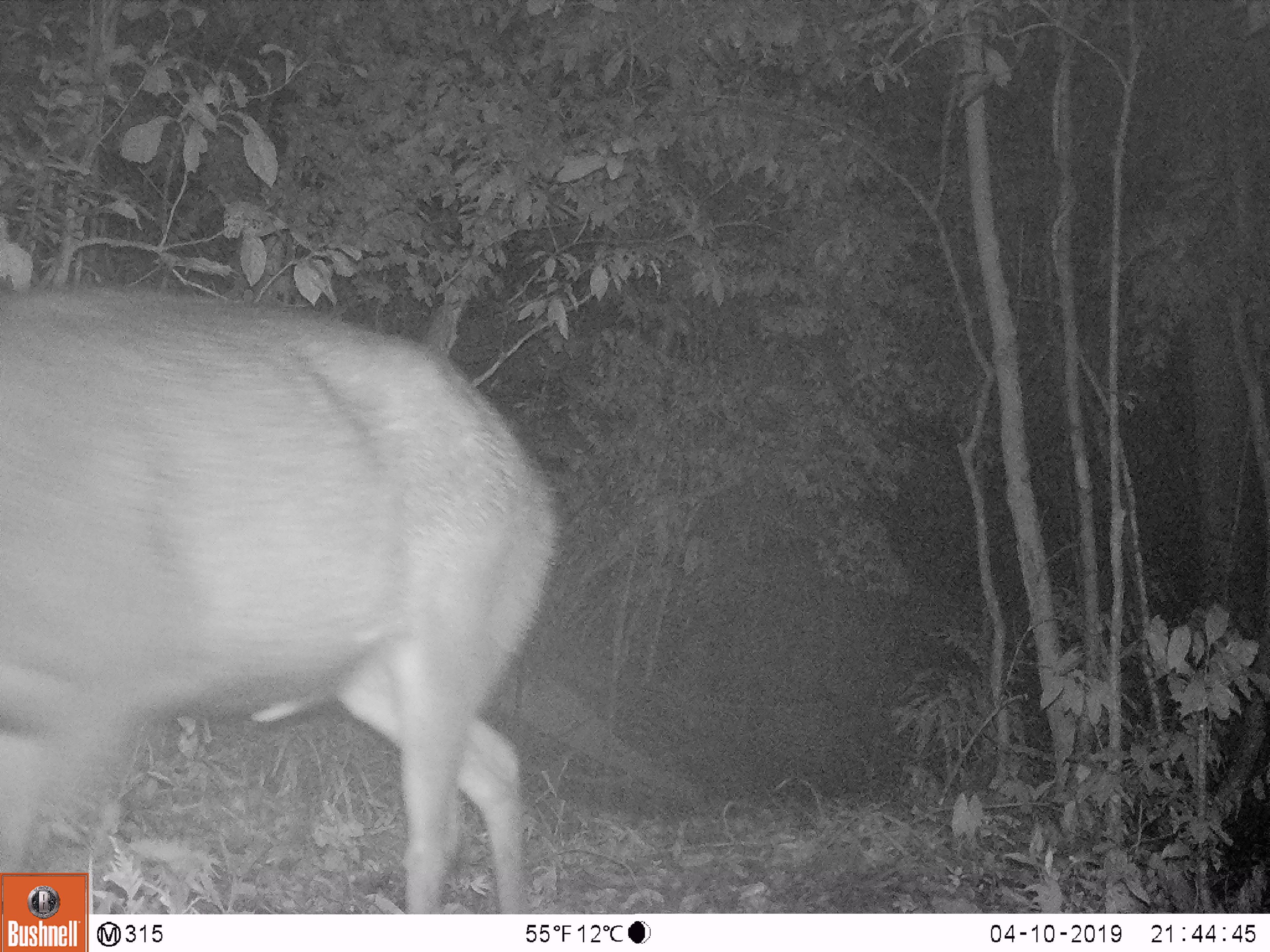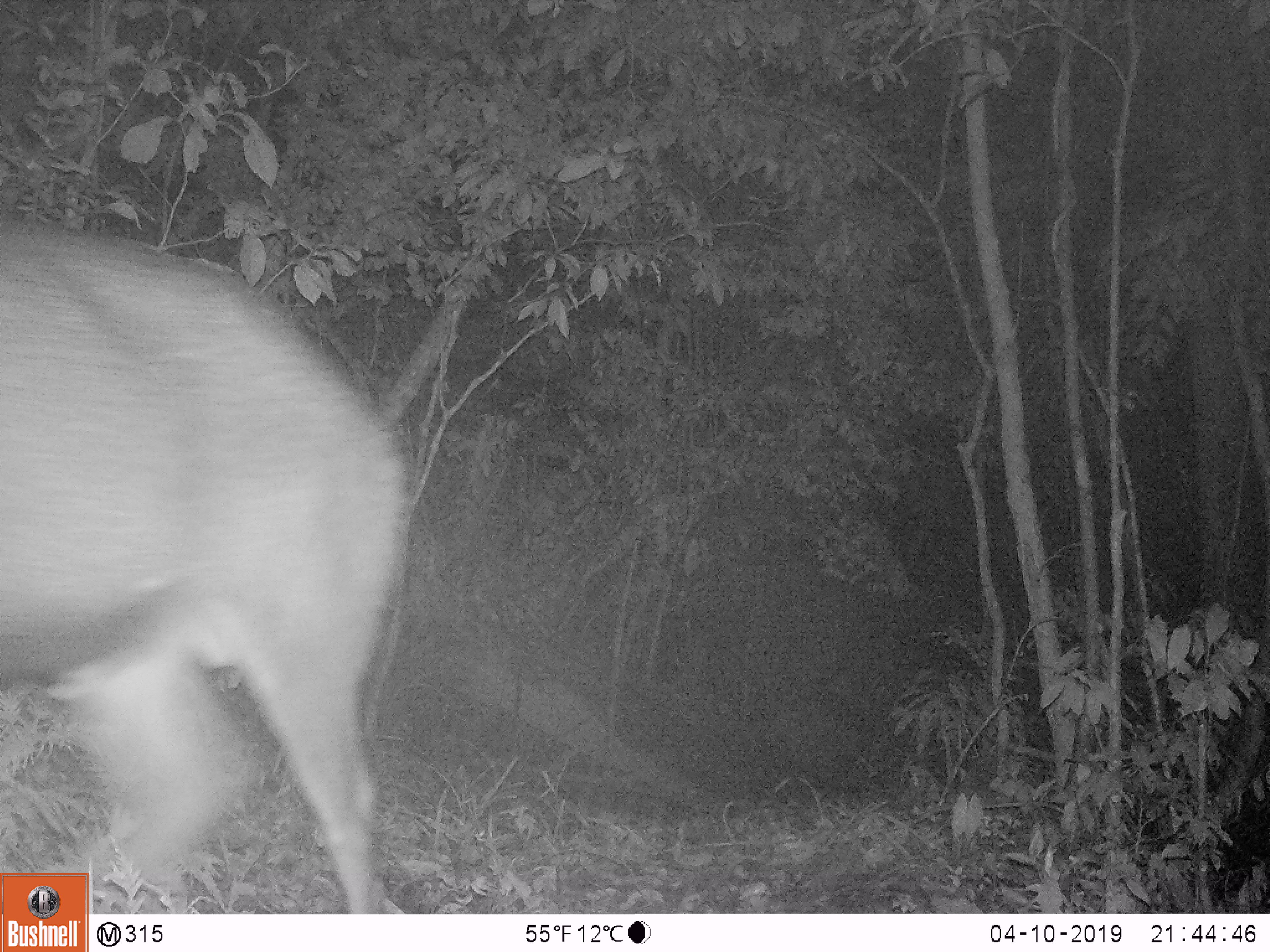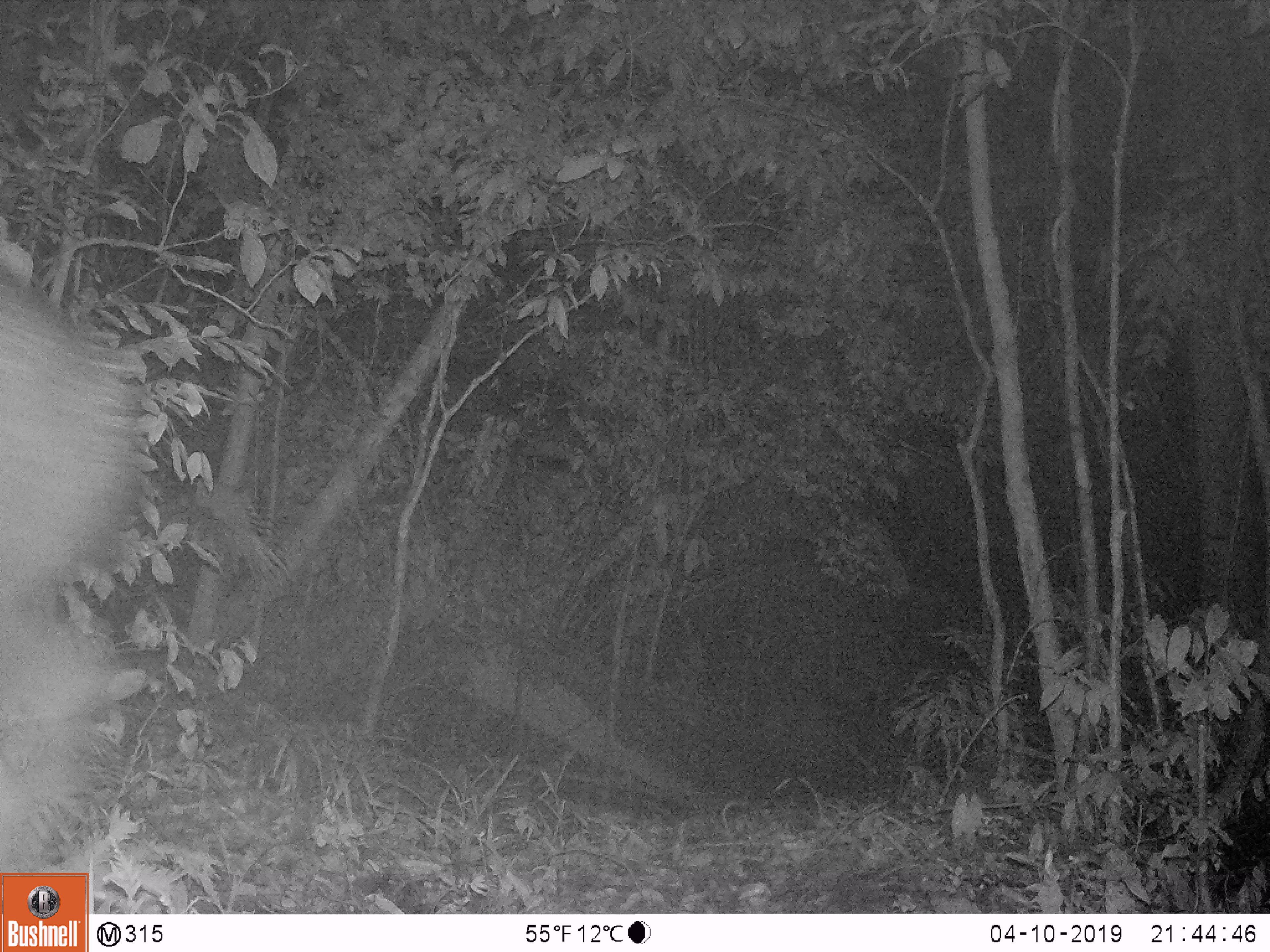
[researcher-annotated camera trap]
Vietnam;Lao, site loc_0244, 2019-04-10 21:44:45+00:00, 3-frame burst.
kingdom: Animalia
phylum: Chordata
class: Mammalia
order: Artiodactyla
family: Cervidae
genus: Rusa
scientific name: Rusa unicolor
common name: sambar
Sambar (Rusa unicolor). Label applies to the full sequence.